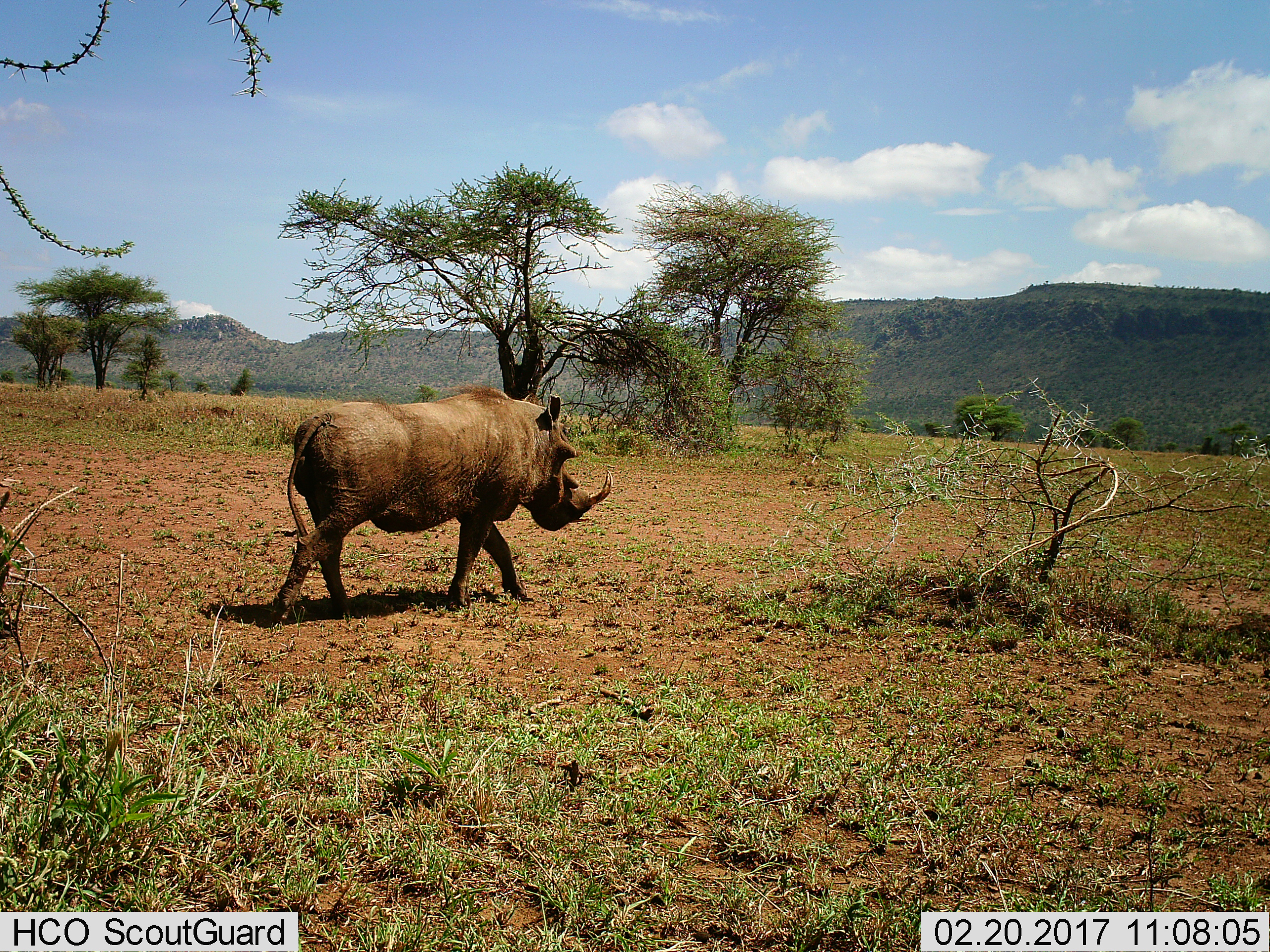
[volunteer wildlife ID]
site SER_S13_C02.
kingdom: Animalia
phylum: Chordata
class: Mammalia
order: Artiodactyla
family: Suidae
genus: Phacochoerus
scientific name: Phacochoerus africanus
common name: warthog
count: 1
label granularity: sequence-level